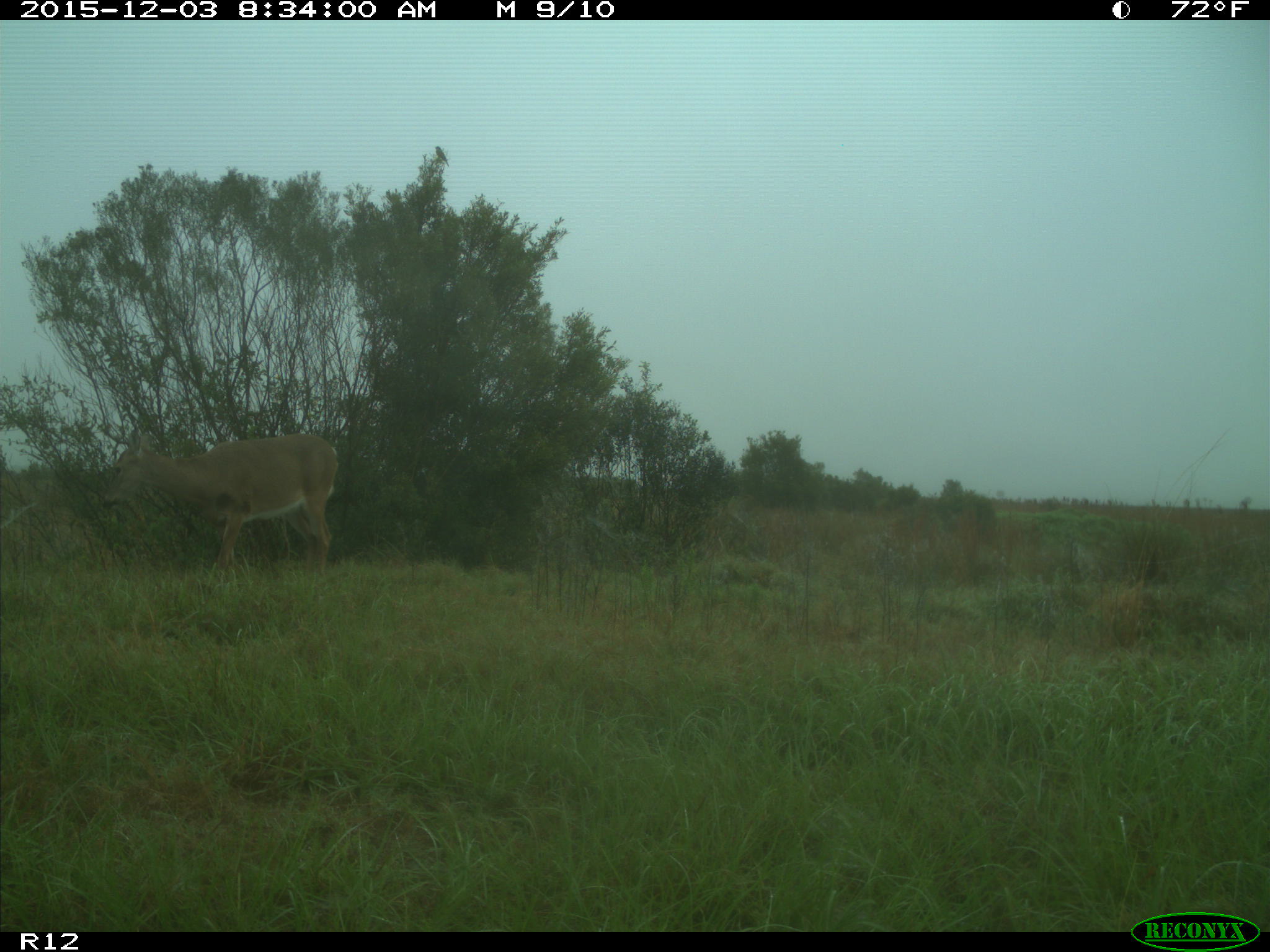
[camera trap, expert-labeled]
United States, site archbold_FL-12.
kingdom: Animalia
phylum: Chordata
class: Mammalia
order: Artiodactyla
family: Cervidae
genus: Odocoileus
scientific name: Odocoileus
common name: deer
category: unidentified deer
Unidentified deer (deer) (Odocoileus).